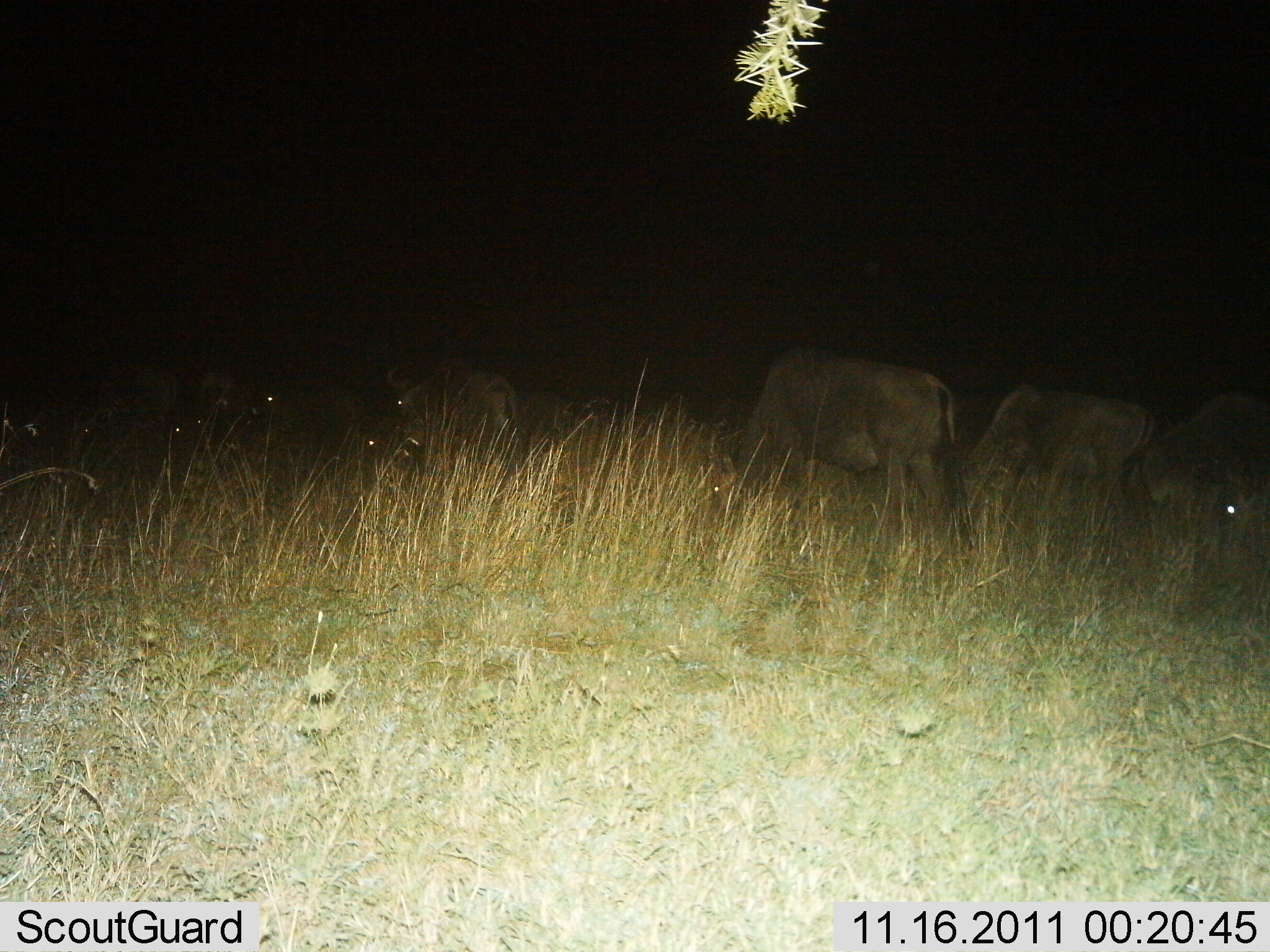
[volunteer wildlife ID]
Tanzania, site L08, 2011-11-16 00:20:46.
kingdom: Animalia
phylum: Chordata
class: Mammalia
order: Artiodactyla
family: Bovidae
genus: Connochaetes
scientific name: Connochaetes taurinus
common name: blue wildebeest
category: wildebeest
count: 9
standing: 17%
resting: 17%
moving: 17%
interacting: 0%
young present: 0%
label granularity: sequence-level